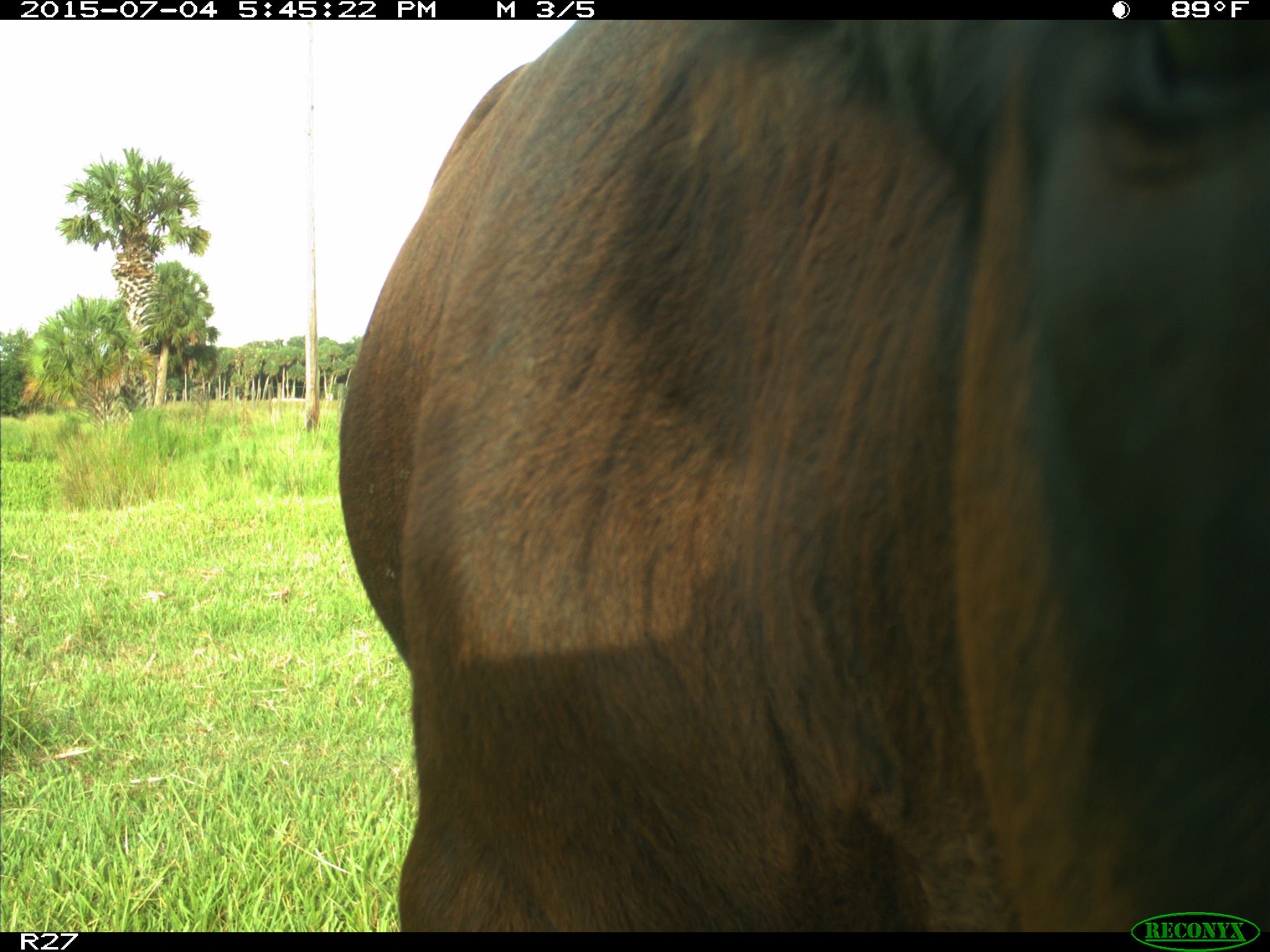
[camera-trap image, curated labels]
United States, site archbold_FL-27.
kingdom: Animalia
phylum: Chordata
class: Mammalia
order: Artiodactyla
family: Bovidae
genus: Bos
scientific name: Bos taurus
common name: domestic cow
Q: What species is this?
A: Bos taurus (domestic cow).